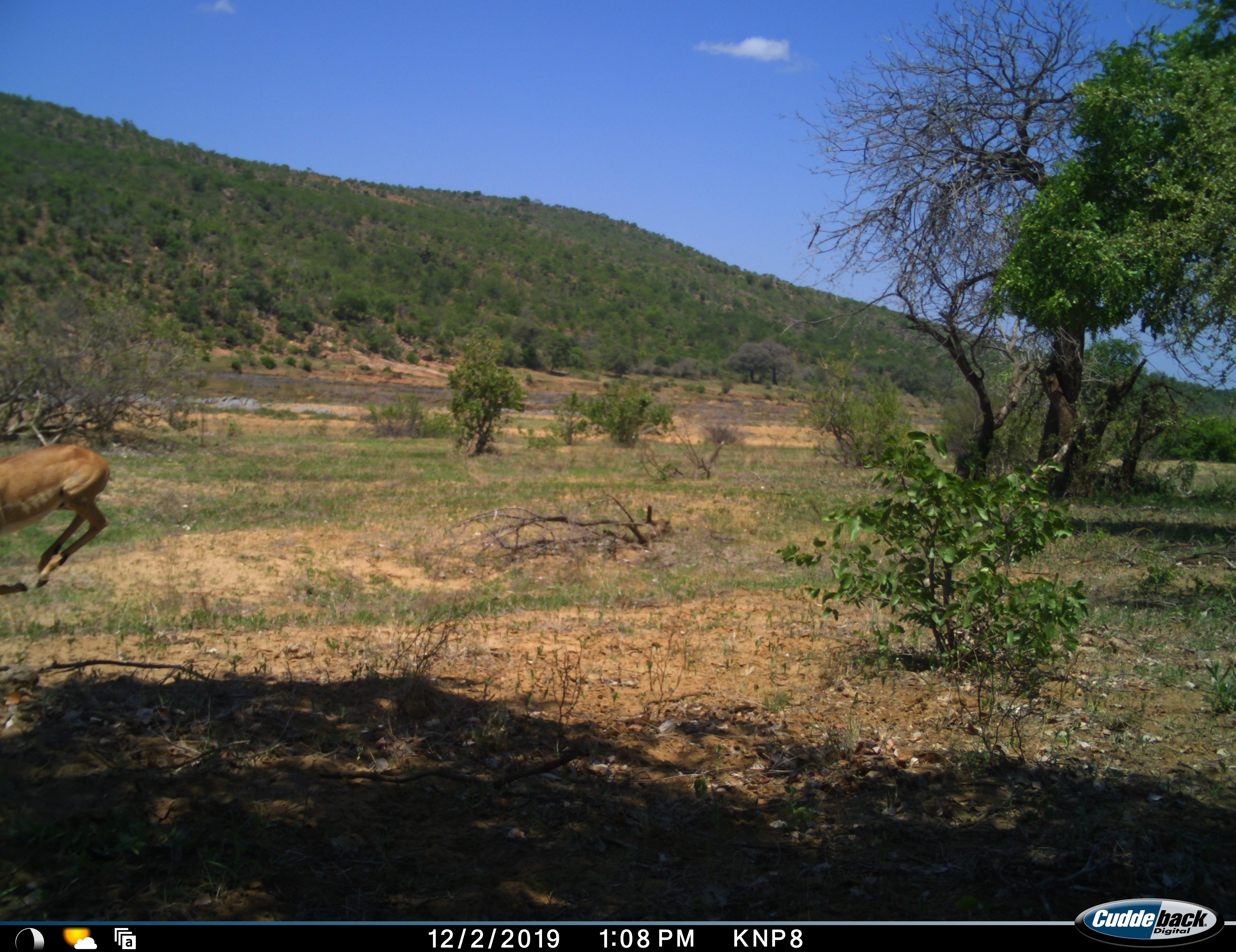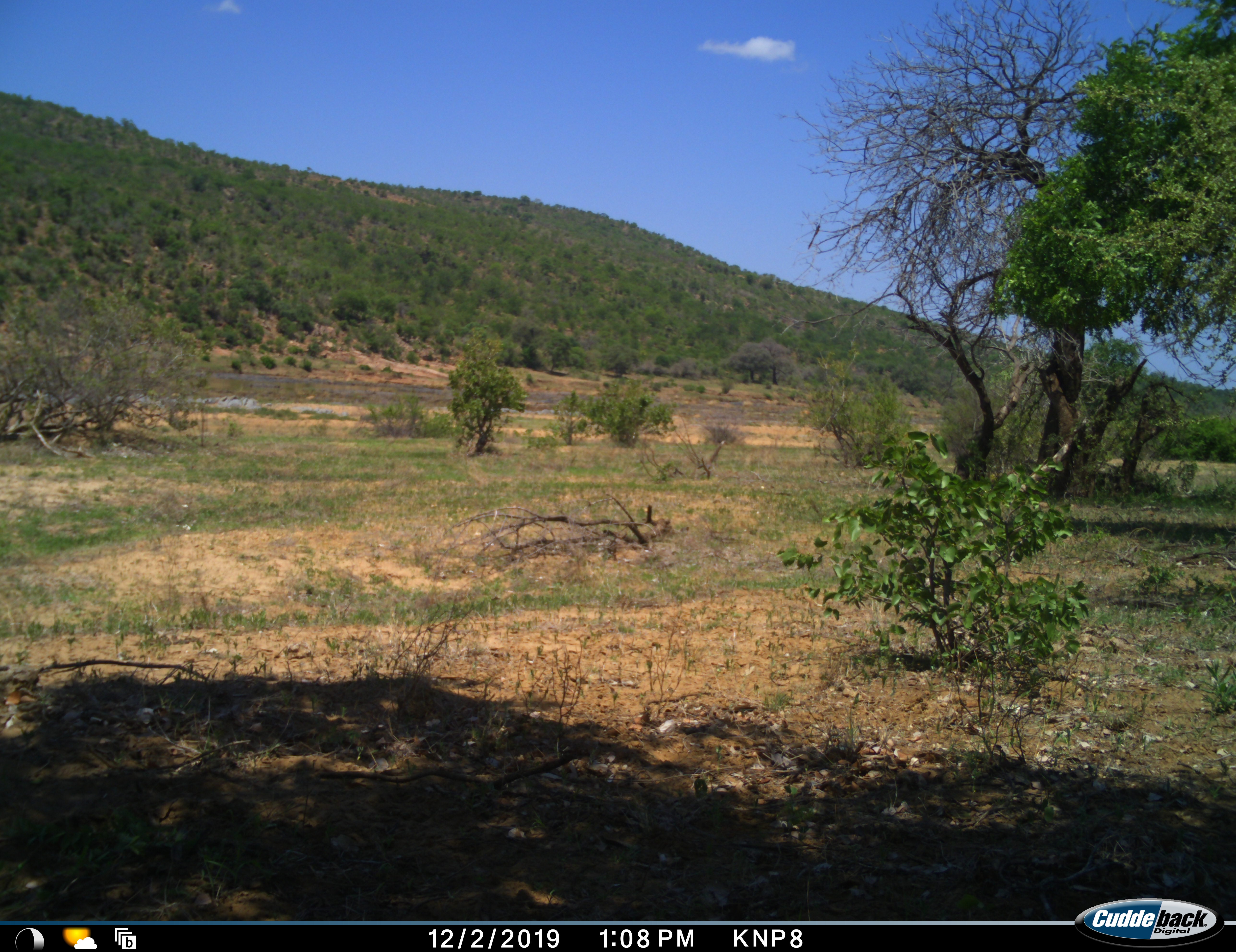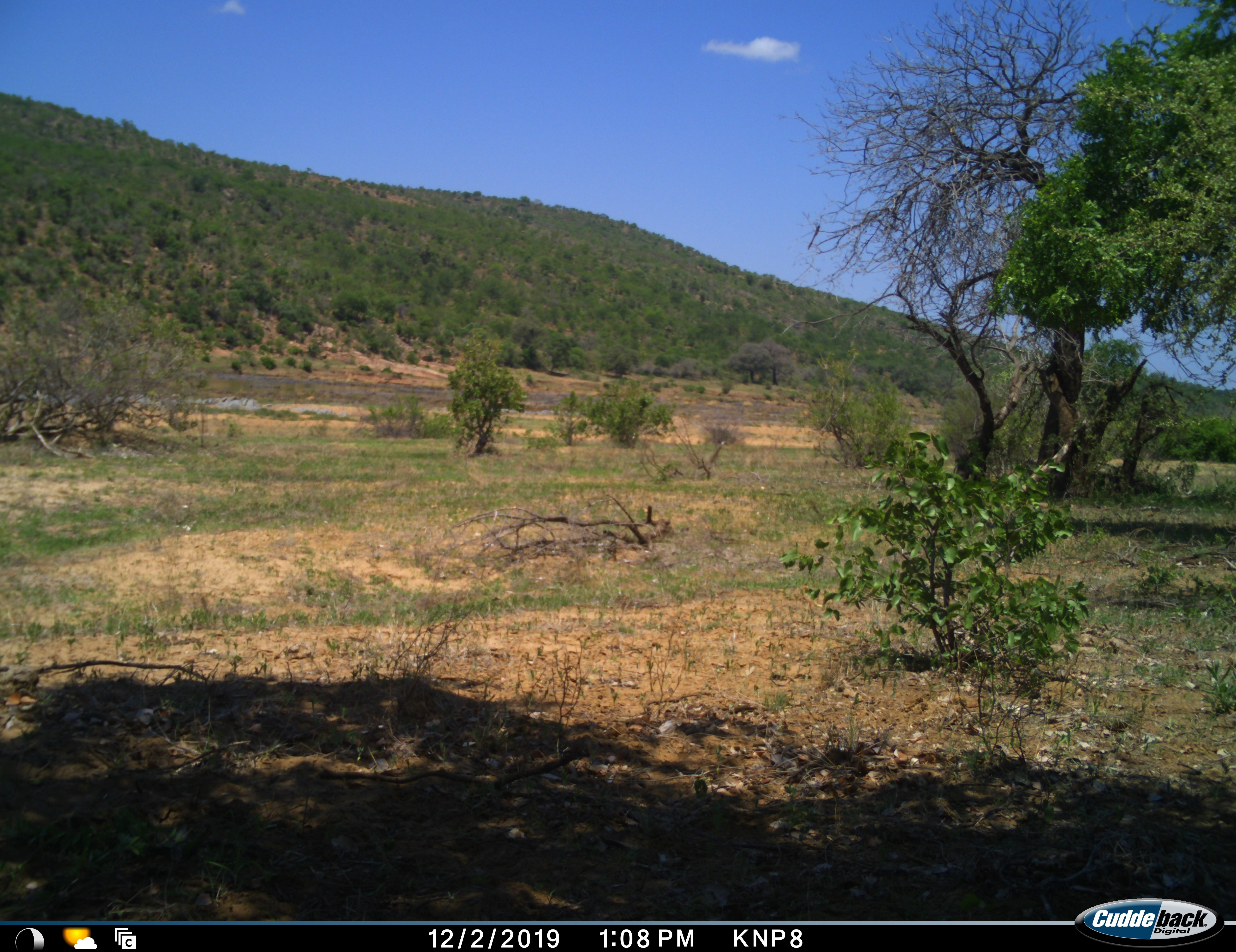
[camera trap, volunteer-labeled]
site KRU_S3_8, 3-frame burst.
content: unidentified animal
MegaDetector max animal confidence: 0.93